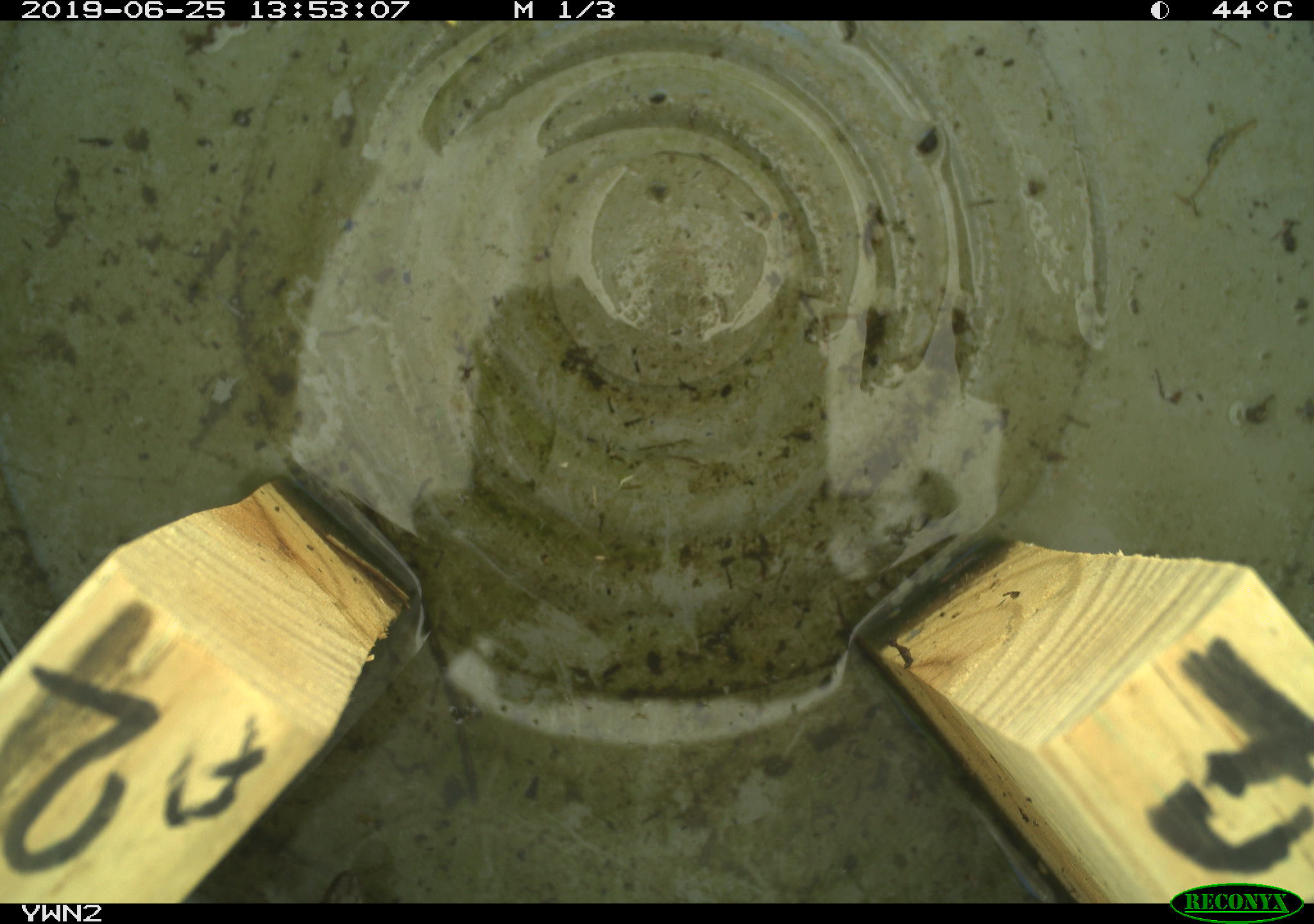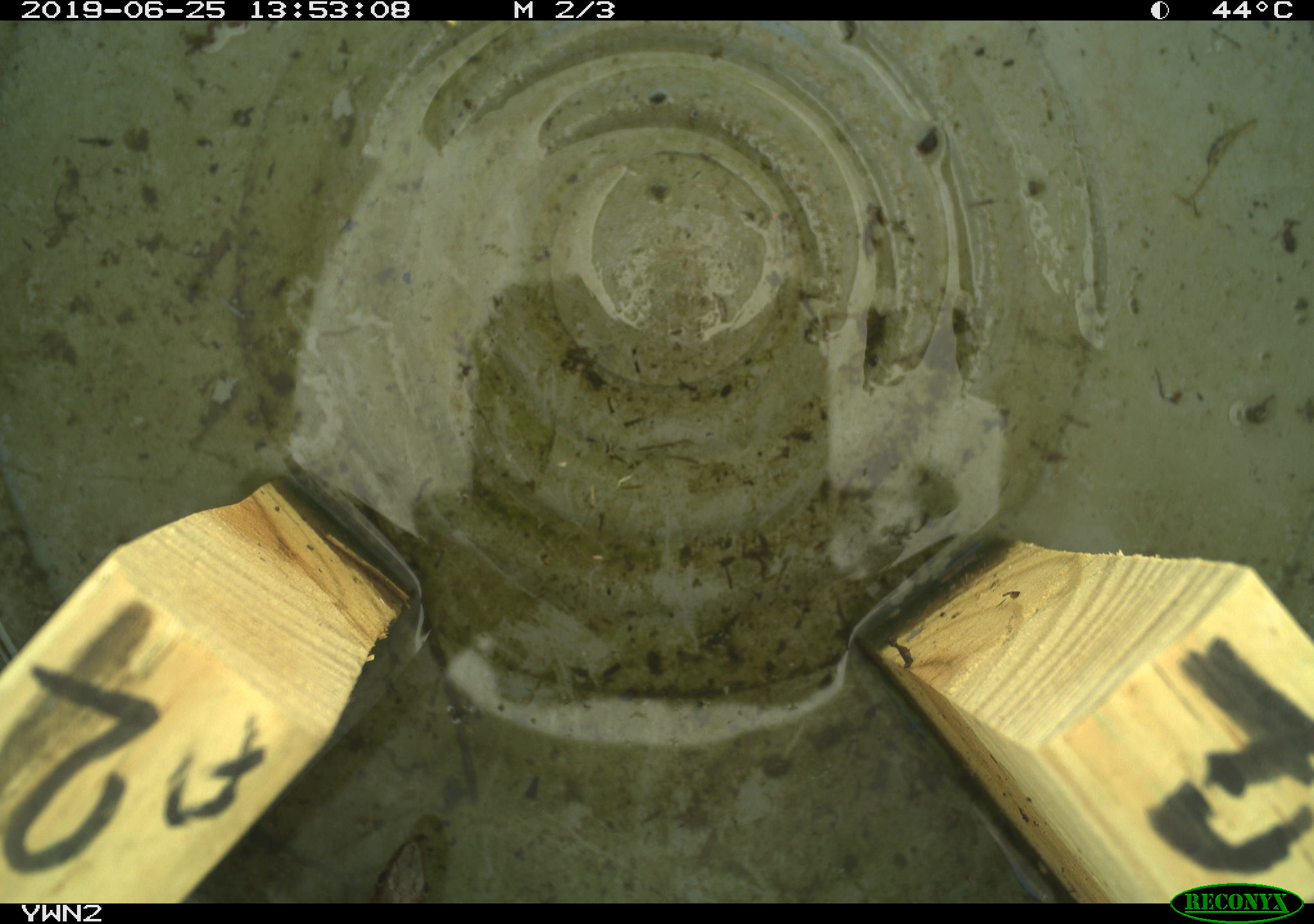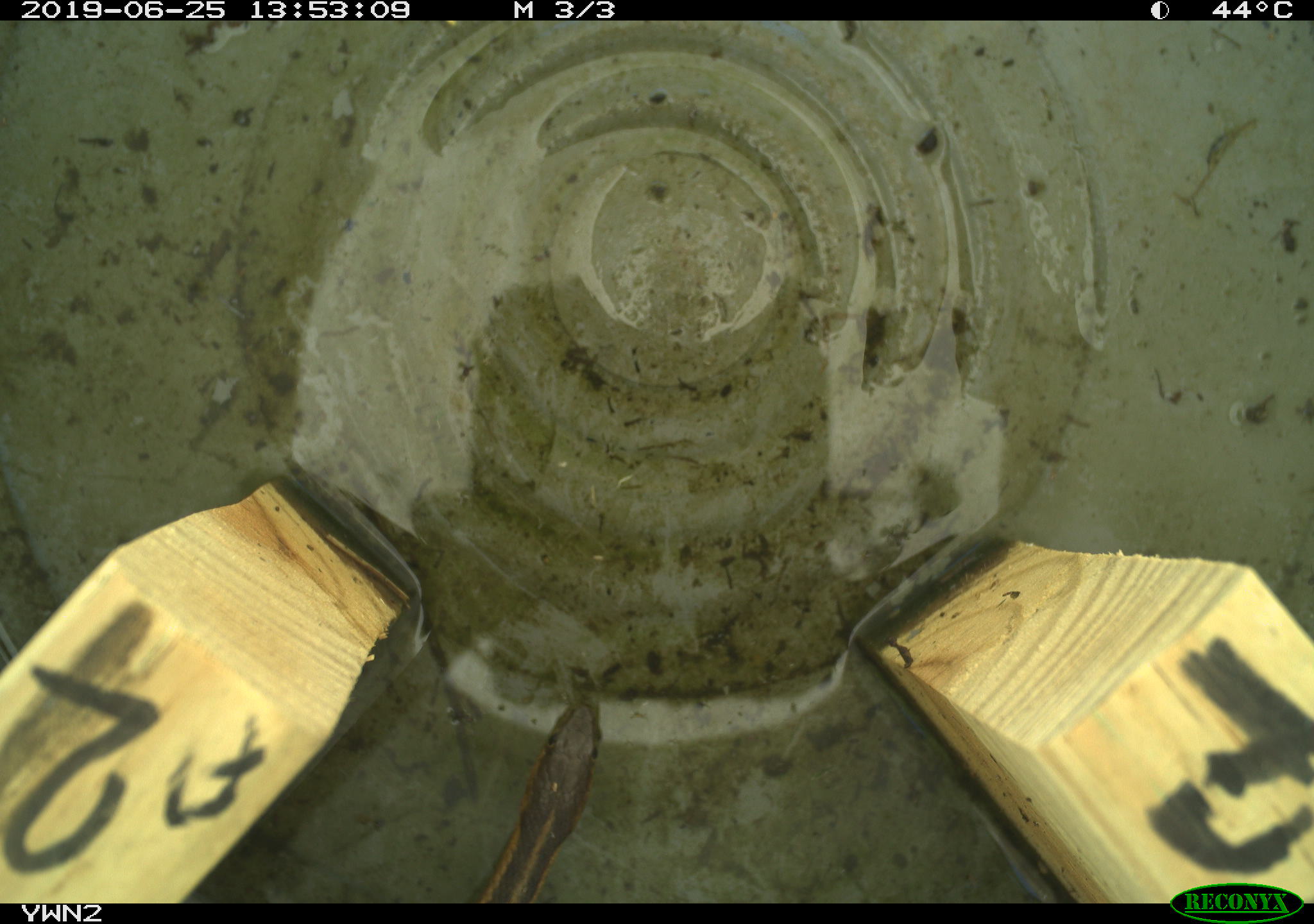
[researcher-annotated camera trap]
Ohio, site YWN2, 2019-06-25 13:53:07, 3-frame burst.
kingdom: Animalia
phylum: Chordata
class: Reptilia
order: Squamata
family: Colubridae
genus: Thamnophis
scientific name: Thamnophis sirtalis sirtalis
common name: eastern gartersnake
Eastern gartersnake (Thamnophis sirtalis sirtalis).